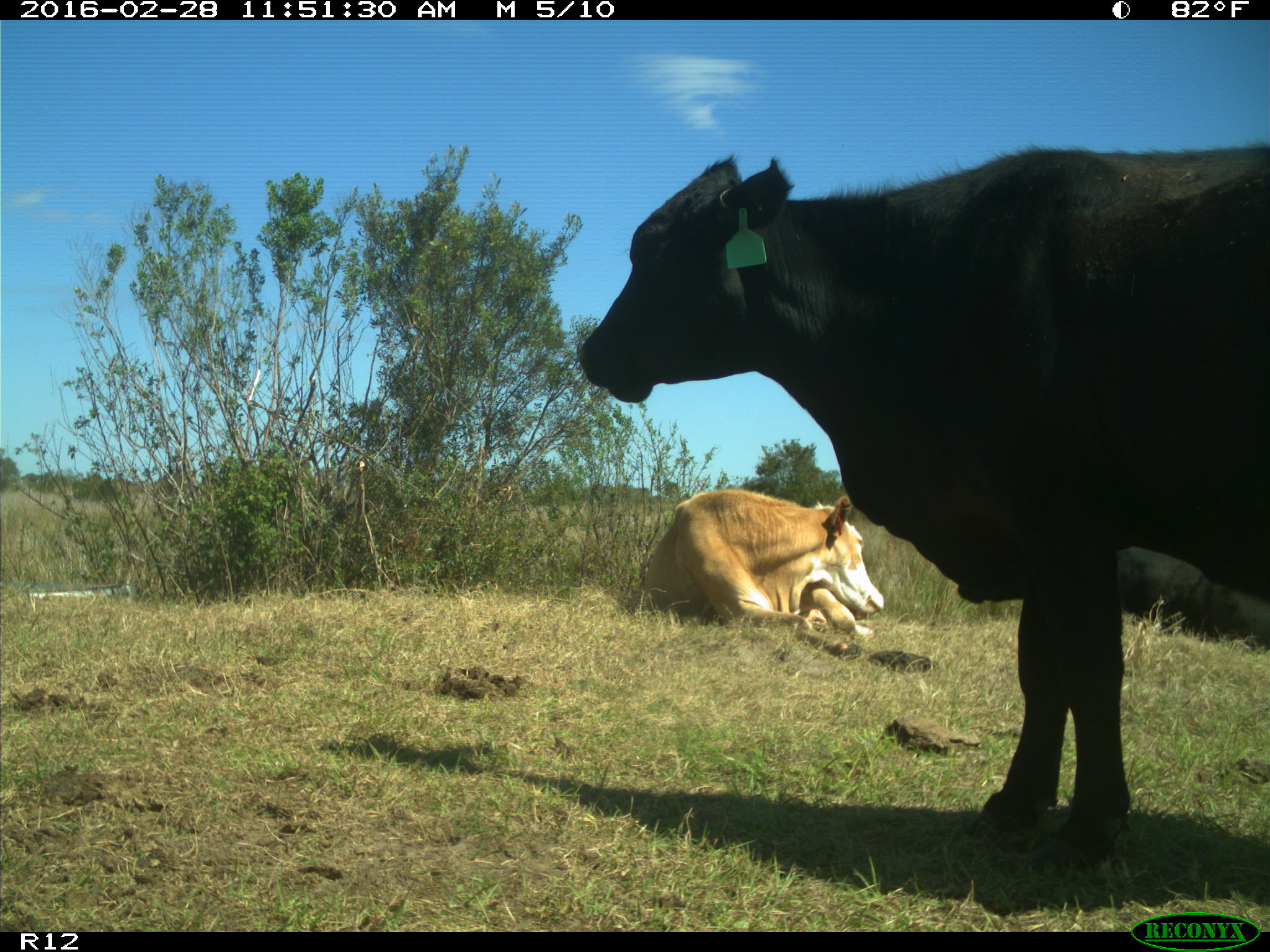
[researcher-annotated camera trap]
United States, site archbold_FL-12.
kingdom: Animalia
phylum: Chordata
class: Mammalia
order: Artiodactyla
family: Bovidae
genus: Bos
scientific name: Bos taurus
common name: domestic cow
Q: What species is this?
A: Bos taurus (domestic cow).